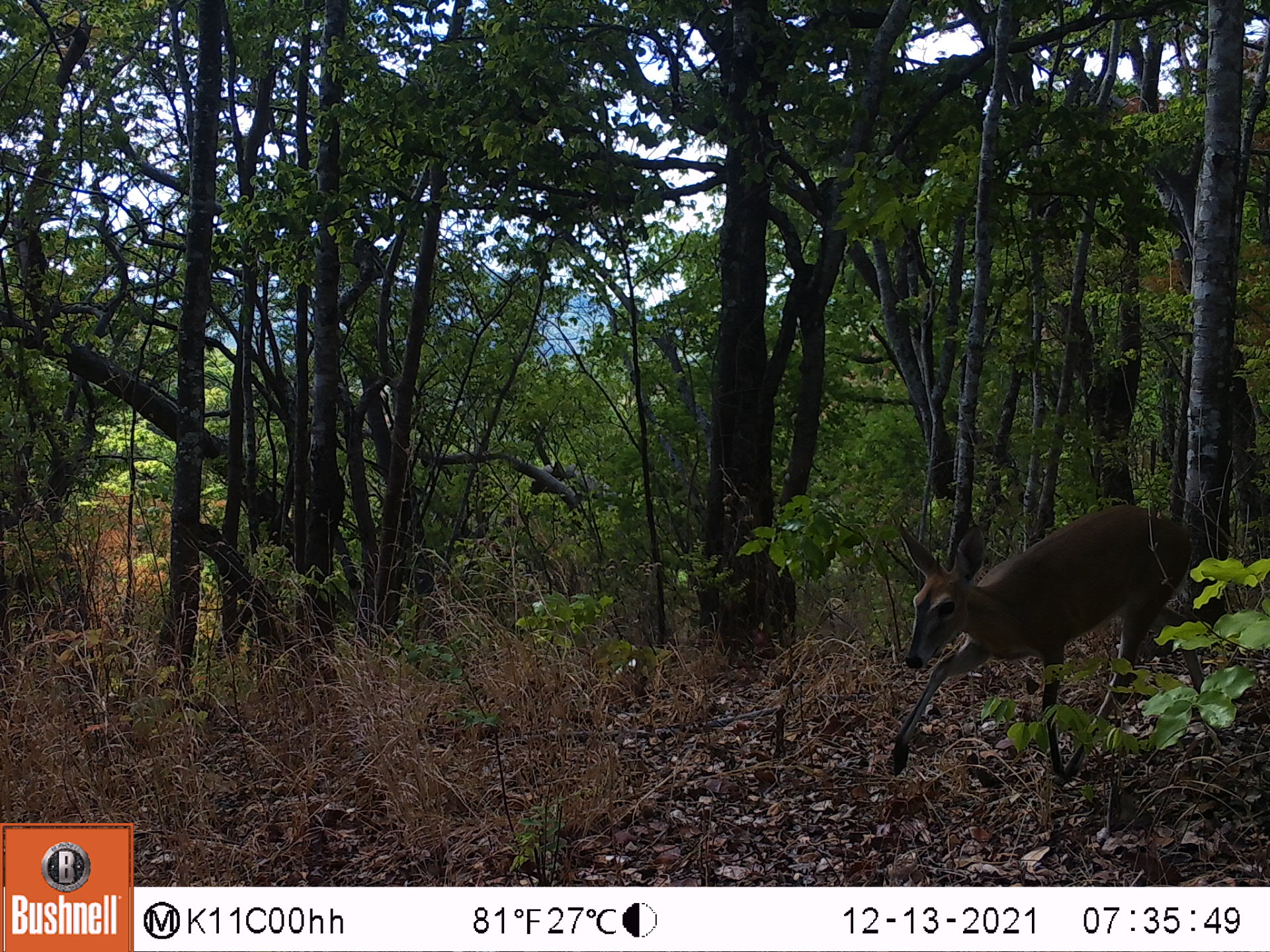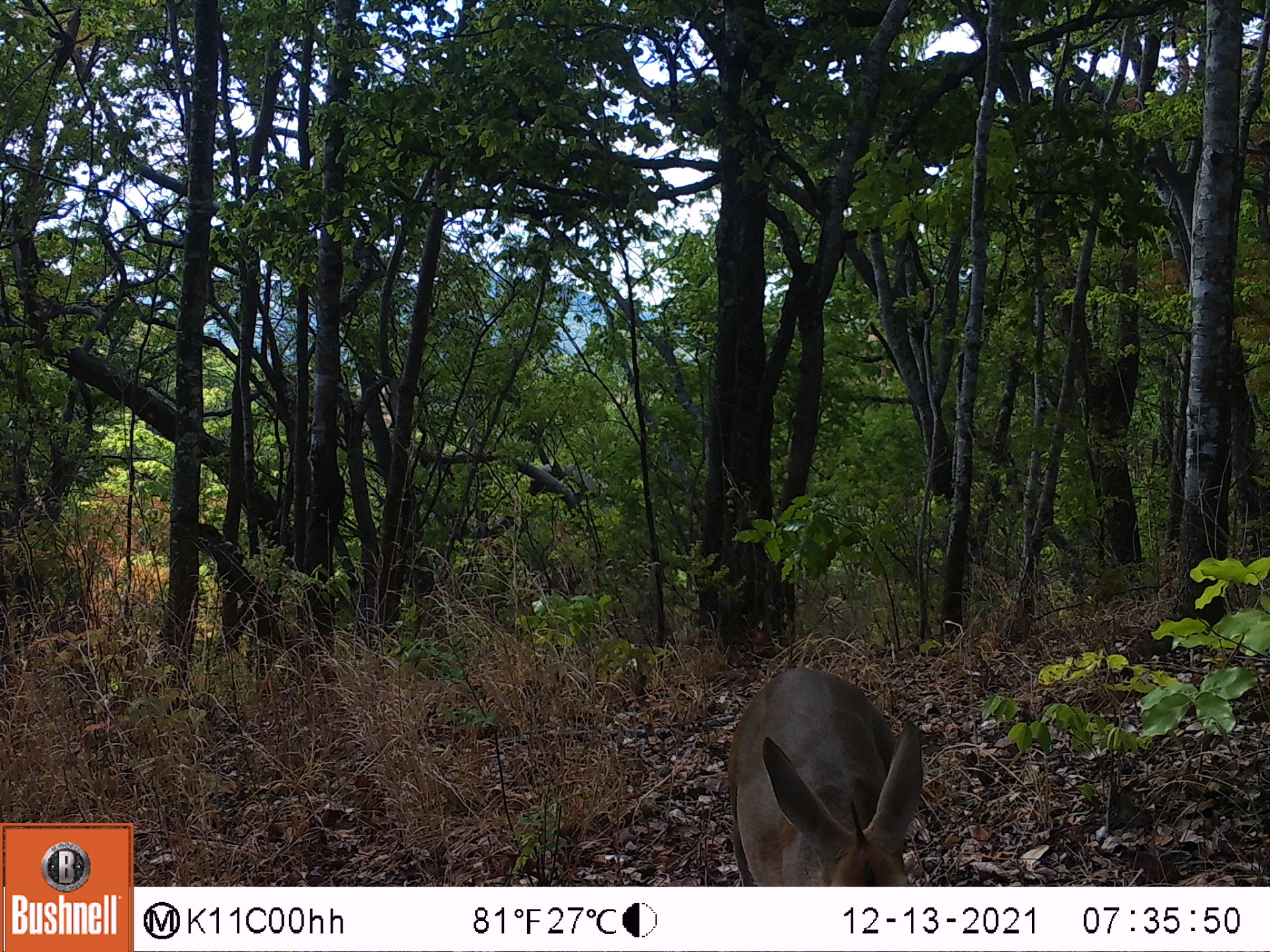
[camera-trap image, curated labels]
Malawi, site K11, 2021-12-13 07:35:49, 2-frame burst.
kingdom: Animalia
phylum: Chordata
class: Mammalia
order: Artiodactyla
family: Bovidae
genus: Sylvicapra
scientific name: Sylvicapra grimmia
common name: common duiker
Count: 1.